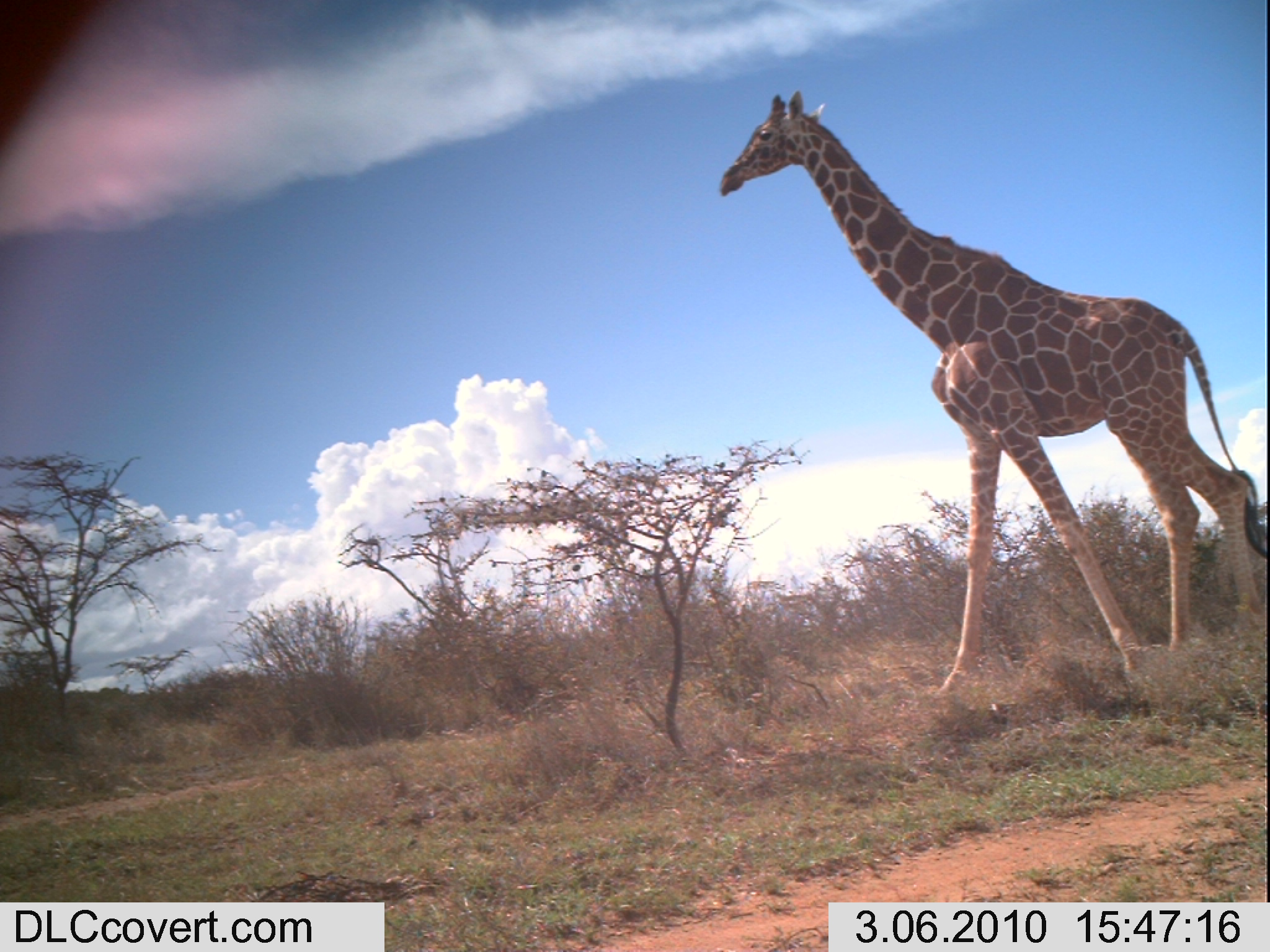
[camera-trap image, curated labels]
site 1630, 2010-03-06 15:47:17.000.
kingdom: Animalia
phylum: Chordata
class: Mammalia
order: Artiodactyla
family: Giraffidae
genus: Giraffa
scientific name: Giraffa camelopardalis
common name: giraffe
Giraffa camelopardalis (giraffe), count 1.